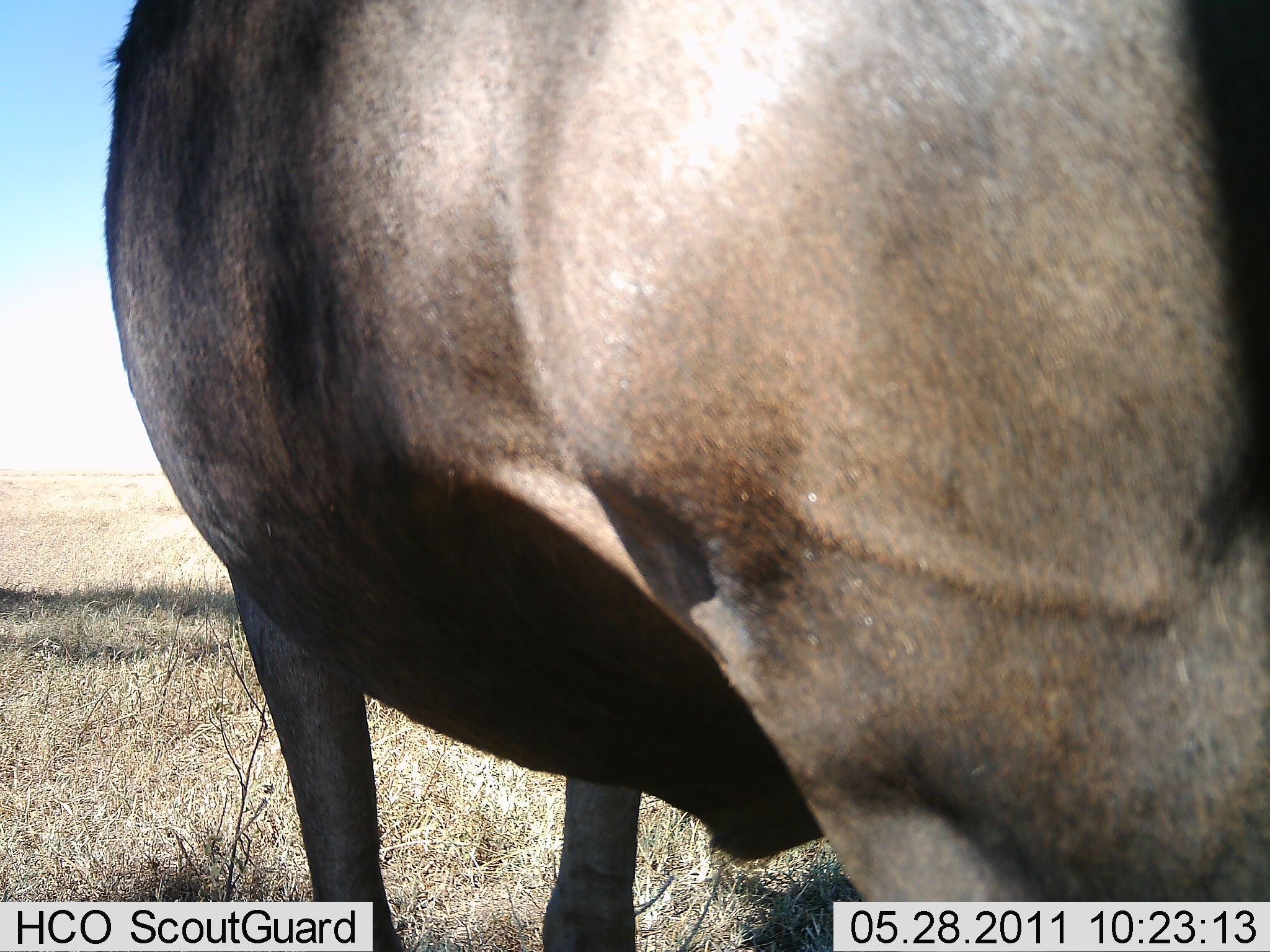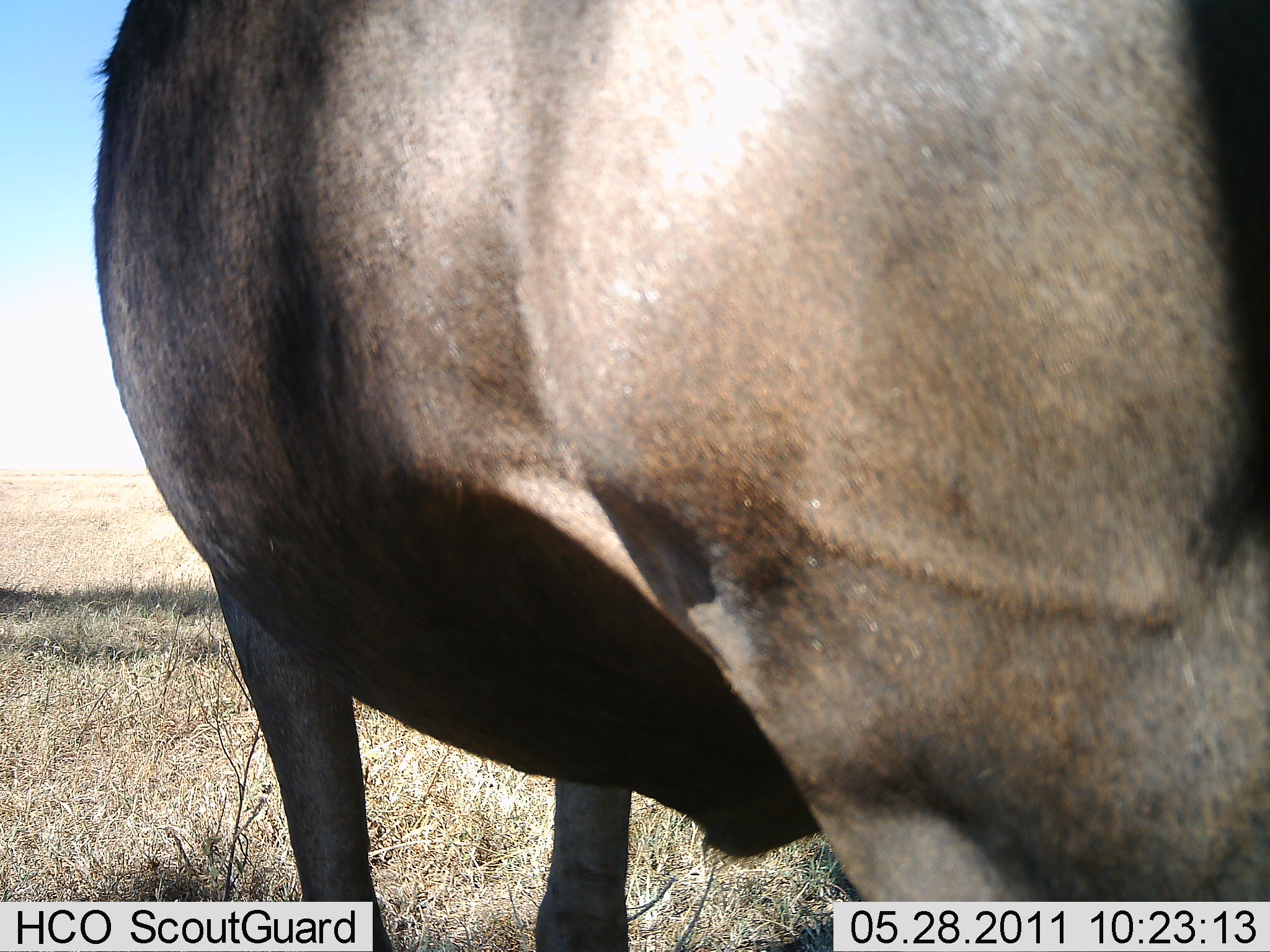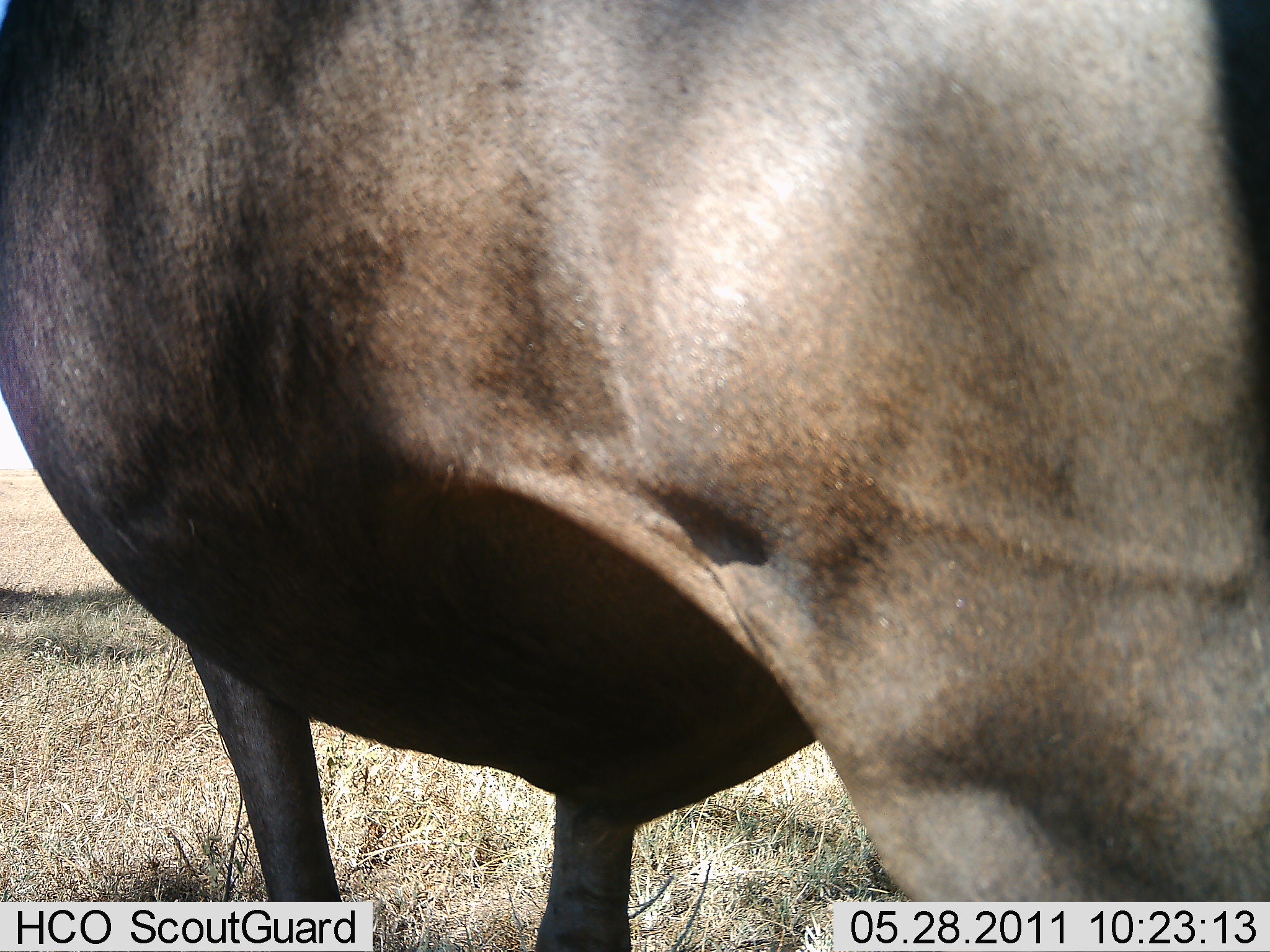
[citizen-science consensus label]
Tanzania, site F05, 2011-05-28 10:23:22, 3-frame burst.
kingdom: Animalia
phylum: Chordata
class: Mammalia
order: Artiodactyla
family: Bovidae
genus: Connochaetes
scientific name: Connochaetes taurinus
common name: blue wildebeest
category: wildebeest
Wildebeest (blue wildebeest) (Connochaetes taurinus), count 1. Behavior (volunteer vote fractions): standing 100%, resting 0%, moving 0%, interacting 0%. Young present (vote fraction): 0%. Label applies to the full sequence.